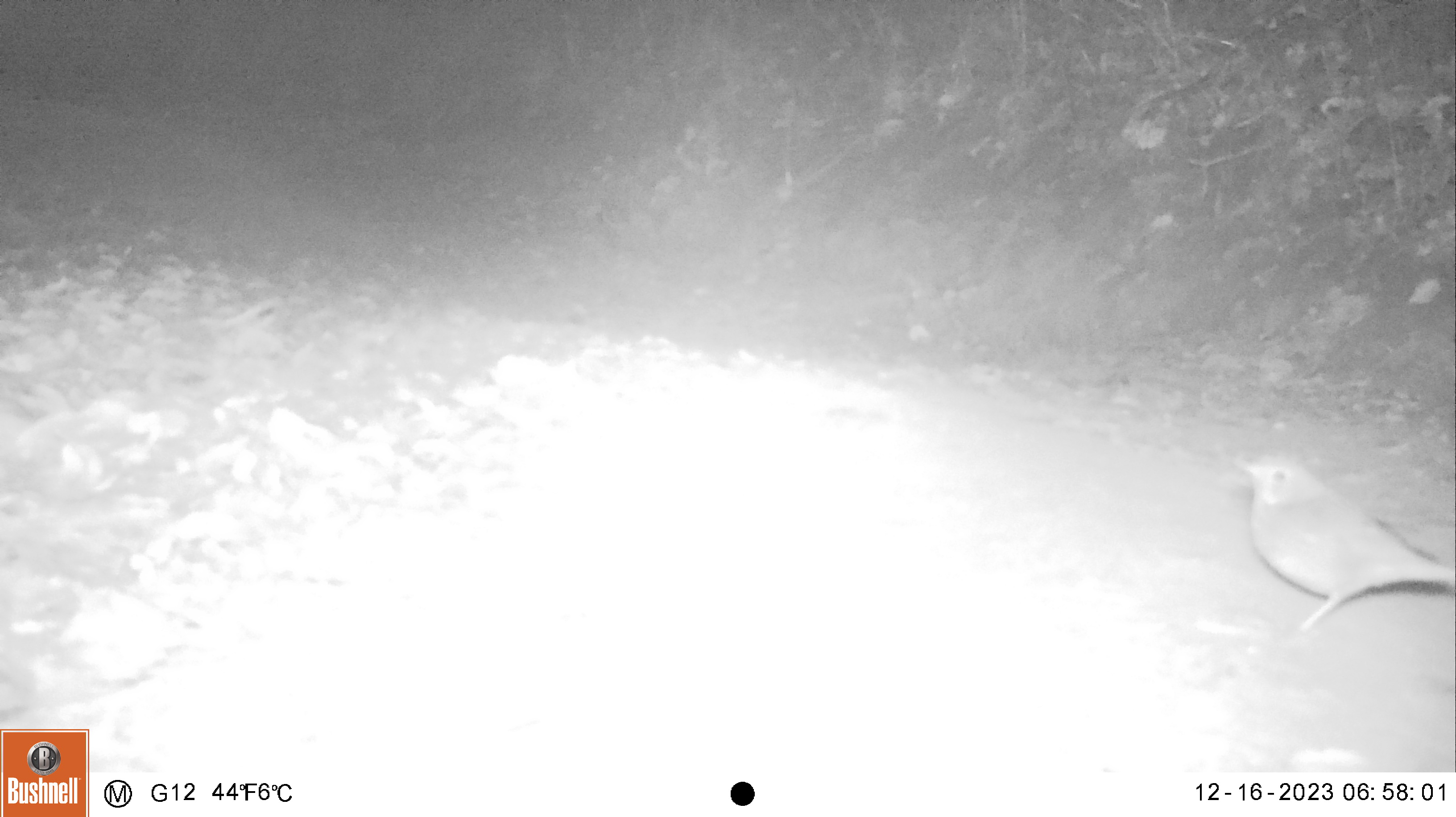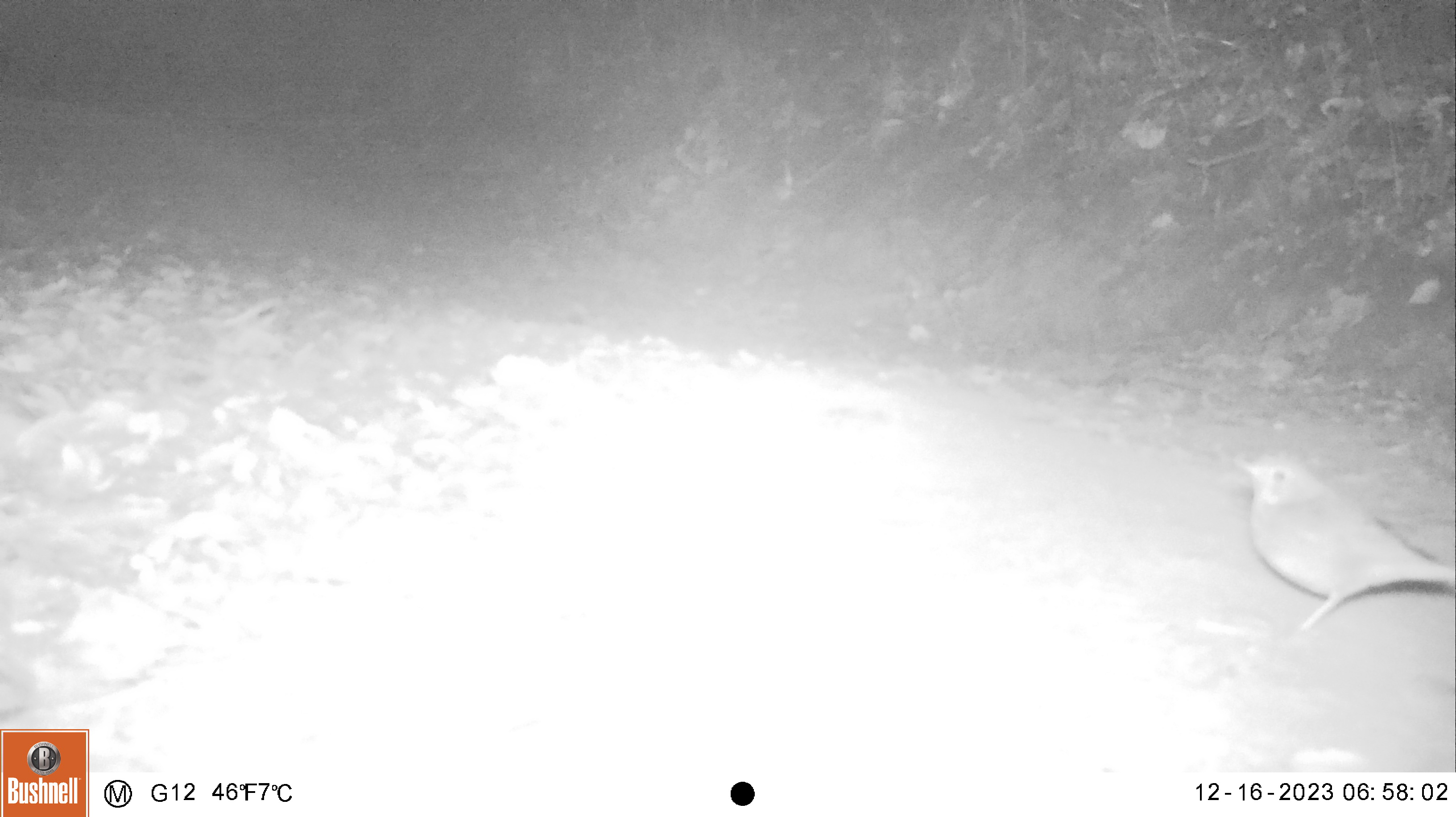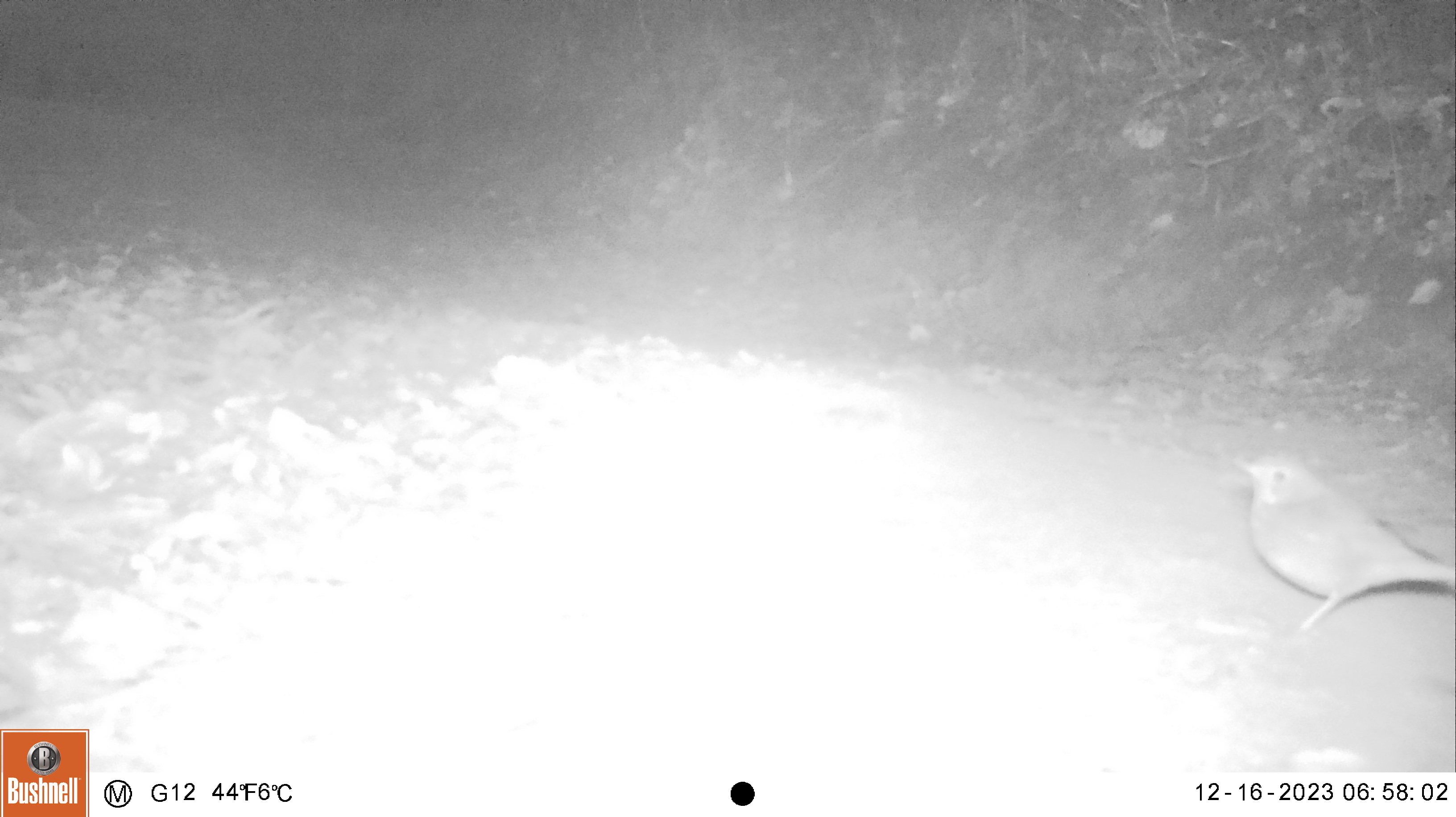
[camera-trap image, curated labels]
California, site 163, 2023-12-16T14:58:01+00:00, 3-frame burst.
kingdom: Animalia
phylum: Chordata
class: Aves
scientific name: Aves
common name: bird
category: unknown bird